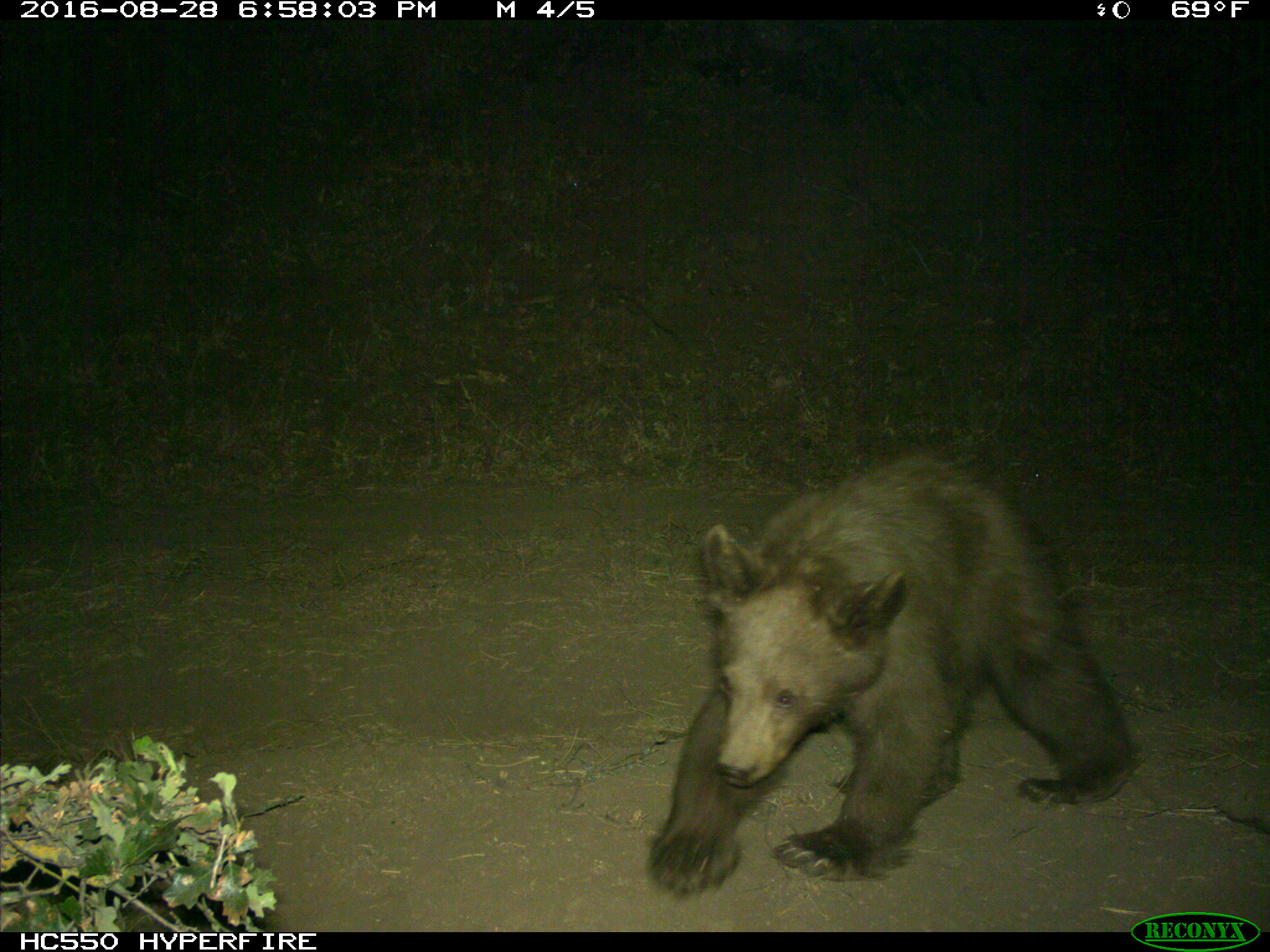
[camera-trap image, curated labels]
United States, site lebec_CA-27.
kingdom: Animalia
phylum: Chordata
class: Mammalia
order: Carnivora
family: Ursidae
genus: Ursus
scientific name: Ursus americanus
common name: american black bear